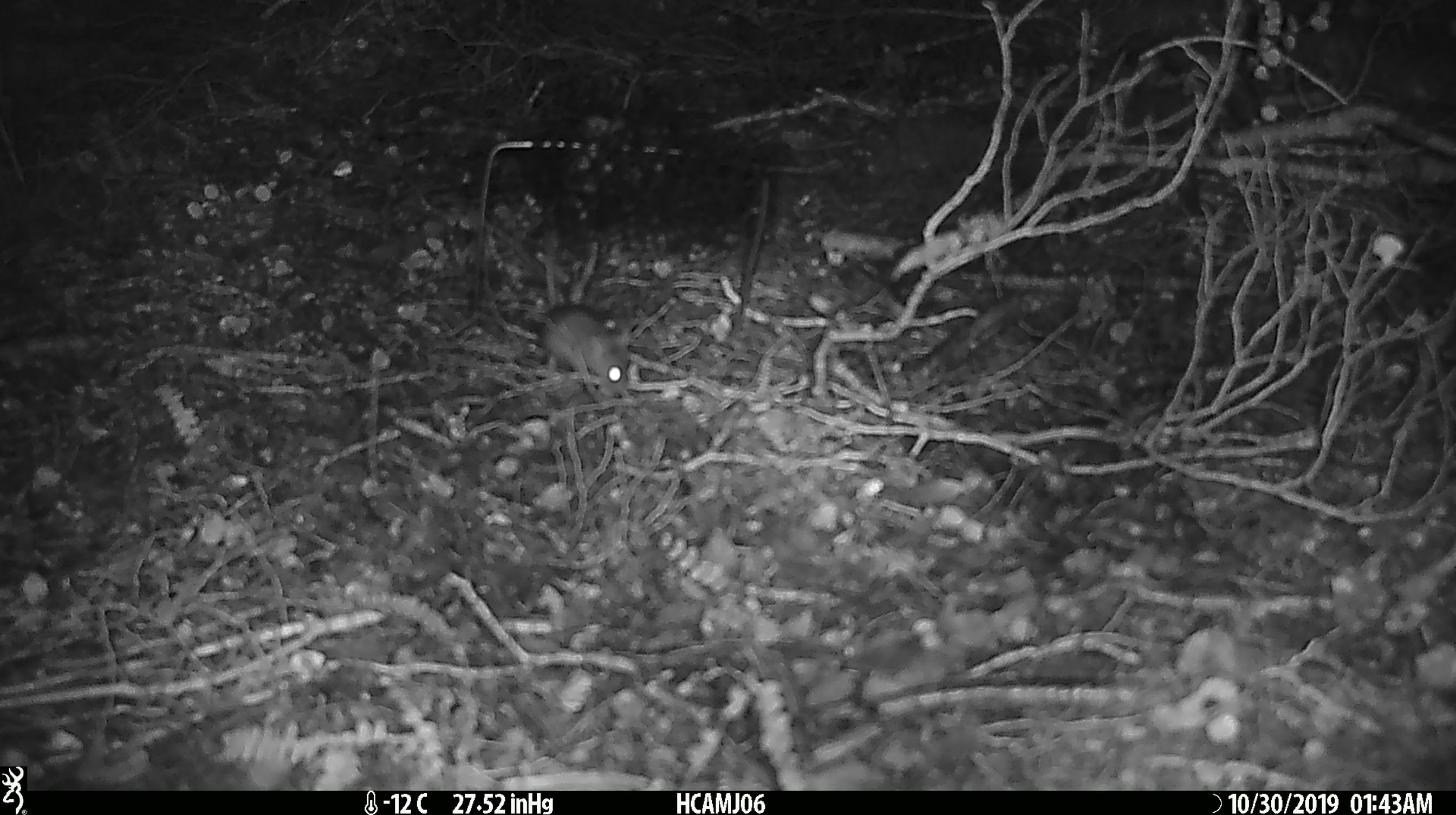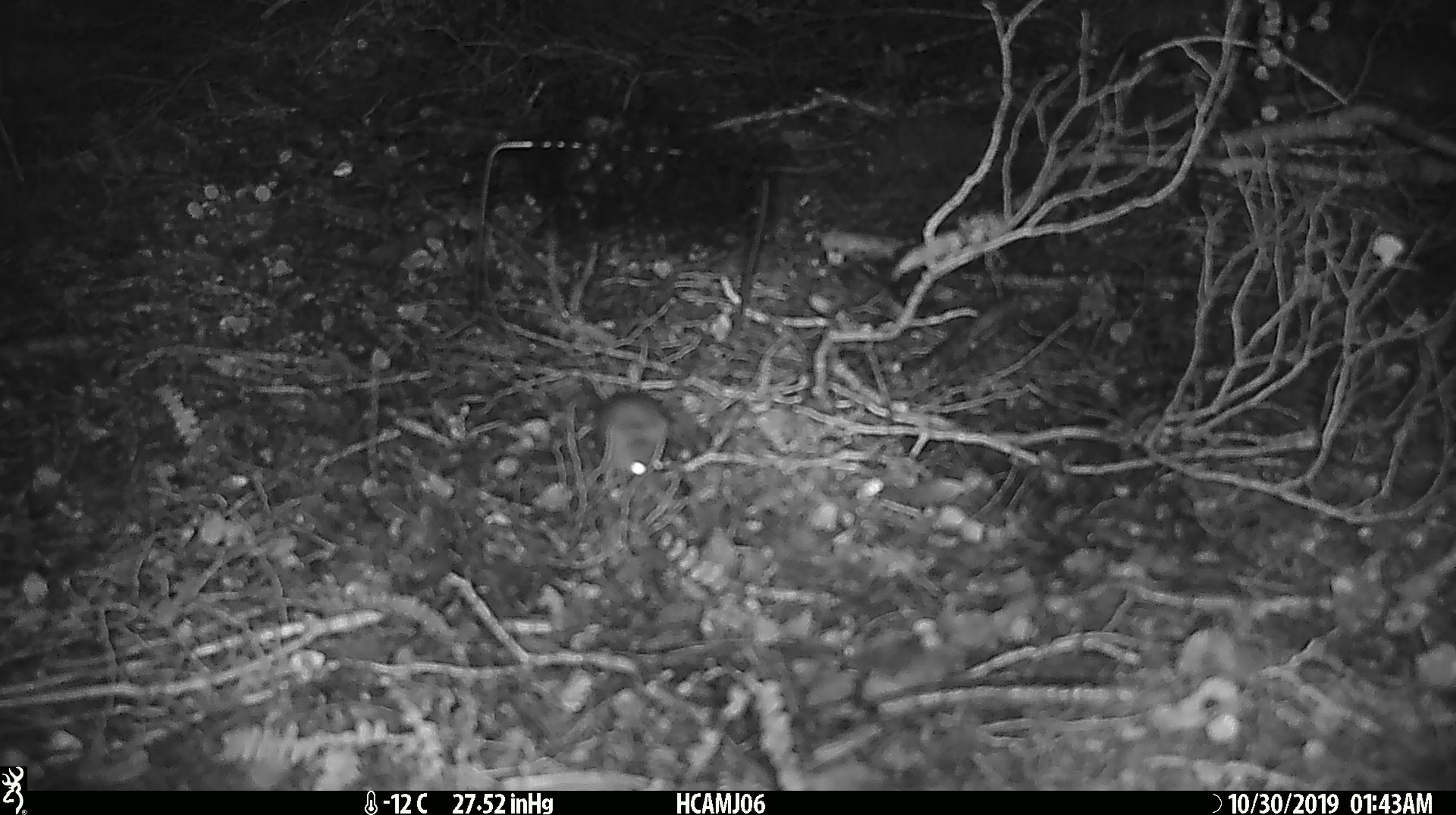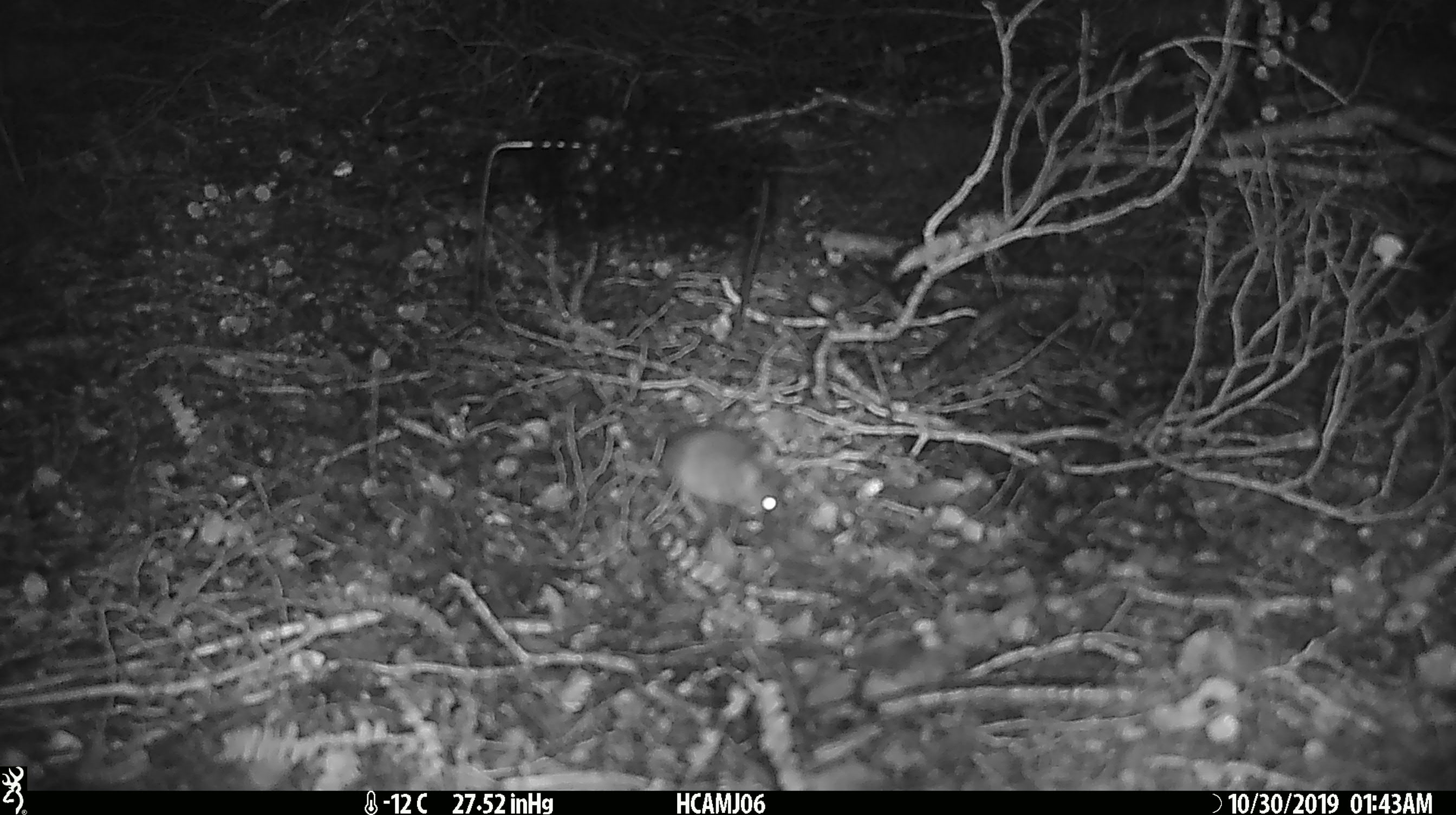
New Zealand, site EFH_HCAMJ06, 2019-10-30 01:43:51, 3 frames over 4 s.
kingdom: Animalia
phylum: Chordata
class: Mammalia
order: Rodentia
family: Muridae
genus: Mus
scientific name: Mus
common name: mouse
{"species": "mouse (Mus)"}